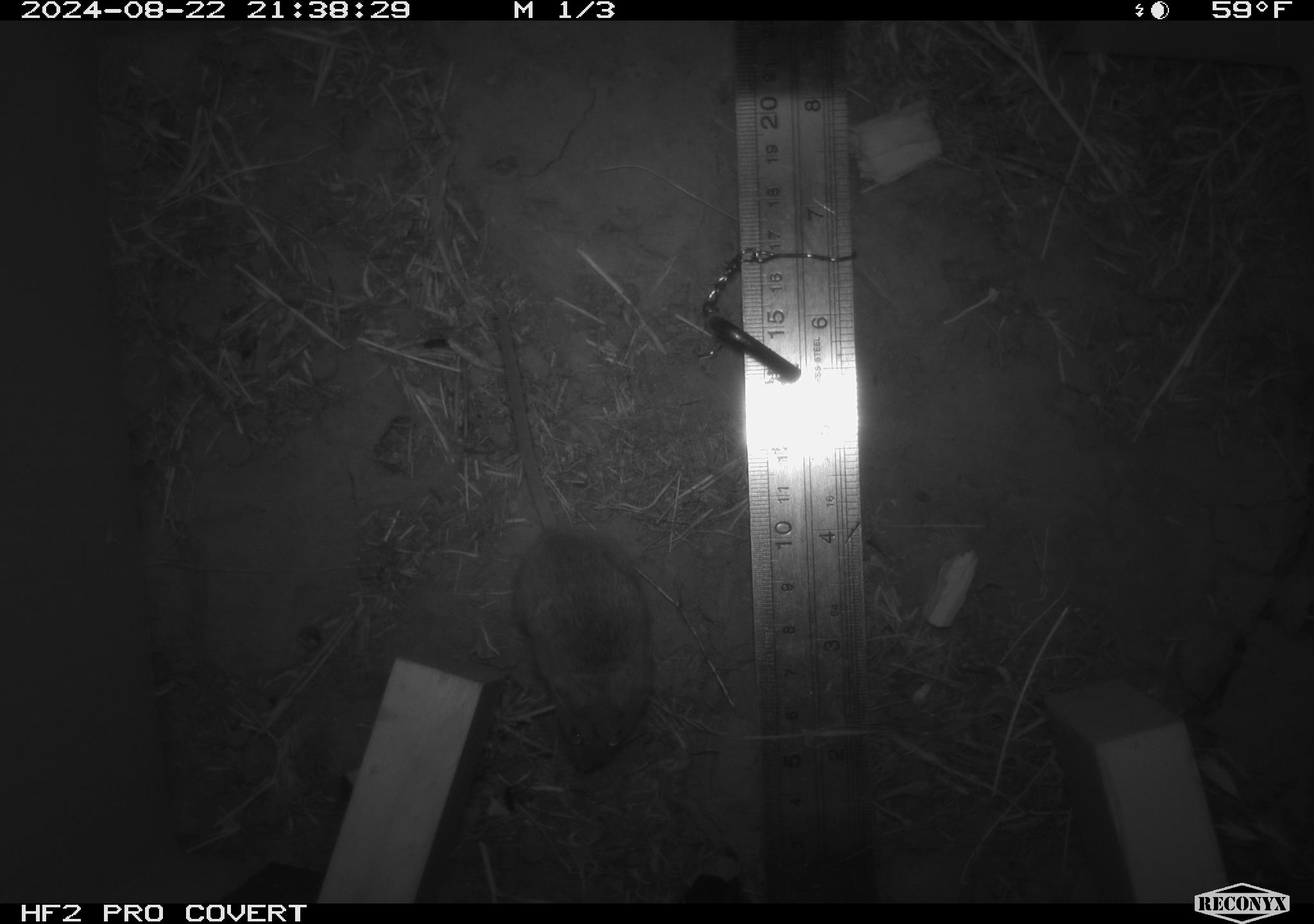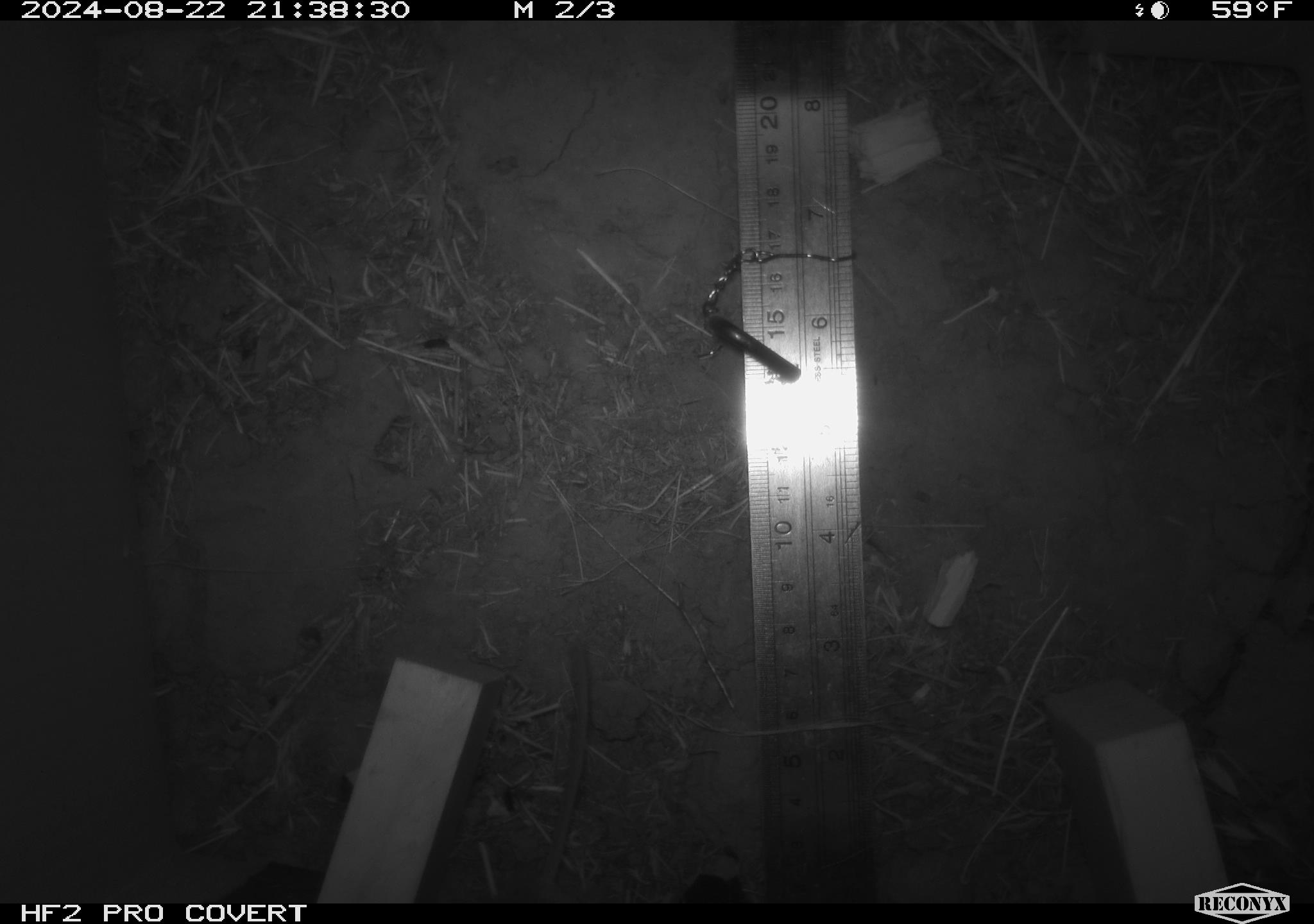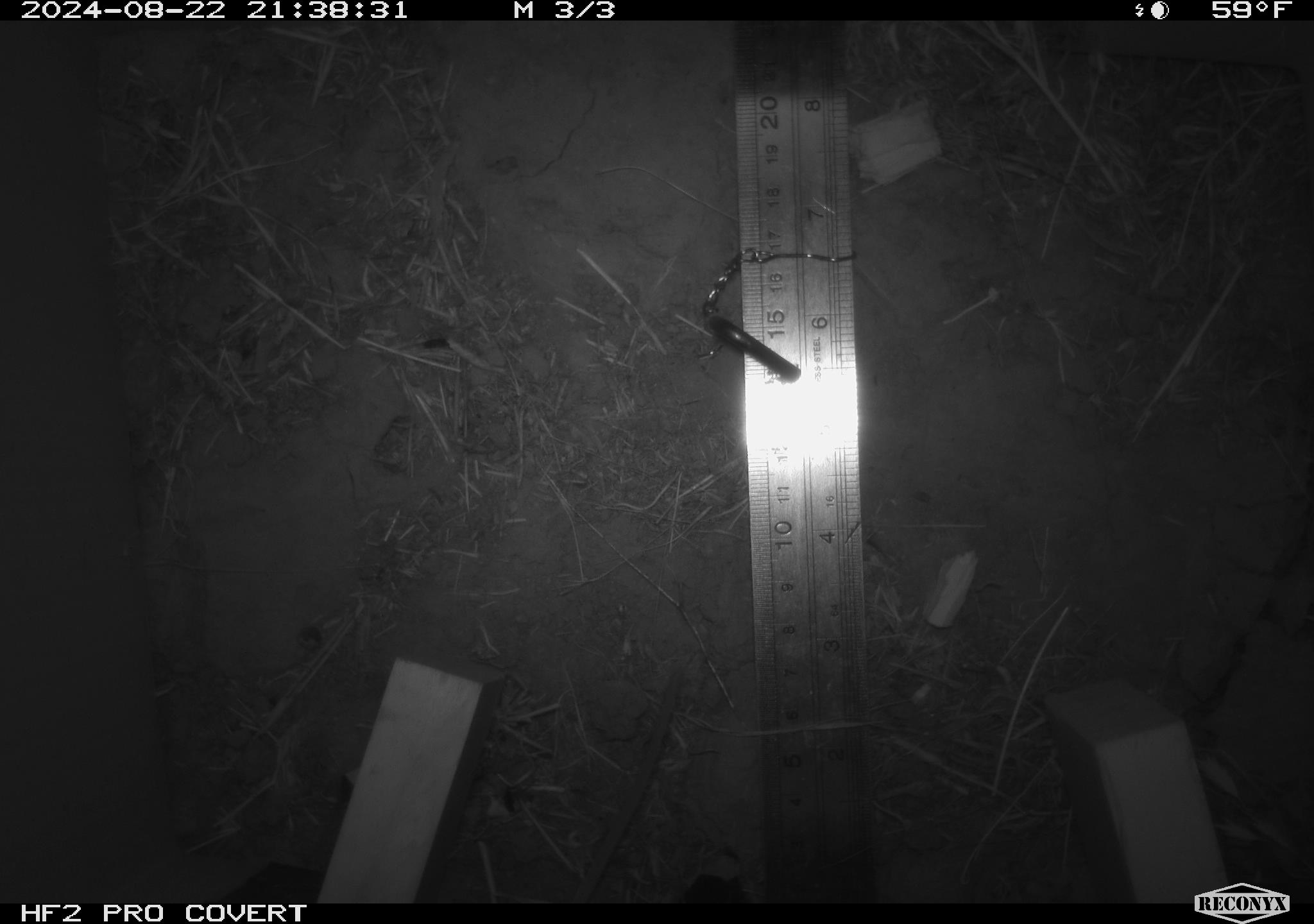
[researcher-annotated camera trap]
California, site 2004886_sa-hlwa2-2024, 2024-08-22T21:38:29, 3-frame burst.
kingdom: Animalia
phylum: Chordata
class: Mammalia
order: Rodentia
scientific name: Rodentia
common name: mouse species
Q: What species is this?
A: Mouse species (Rodentia).